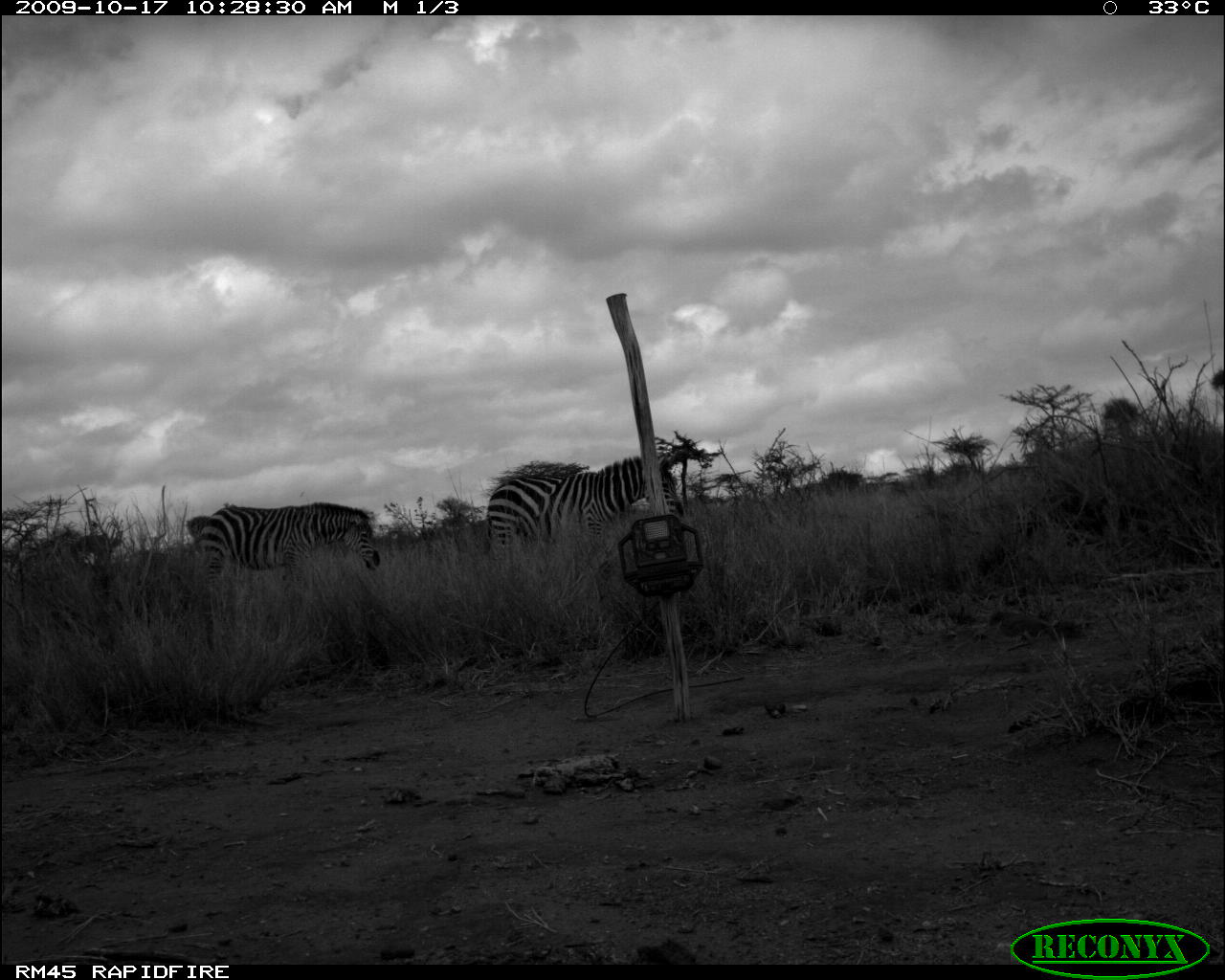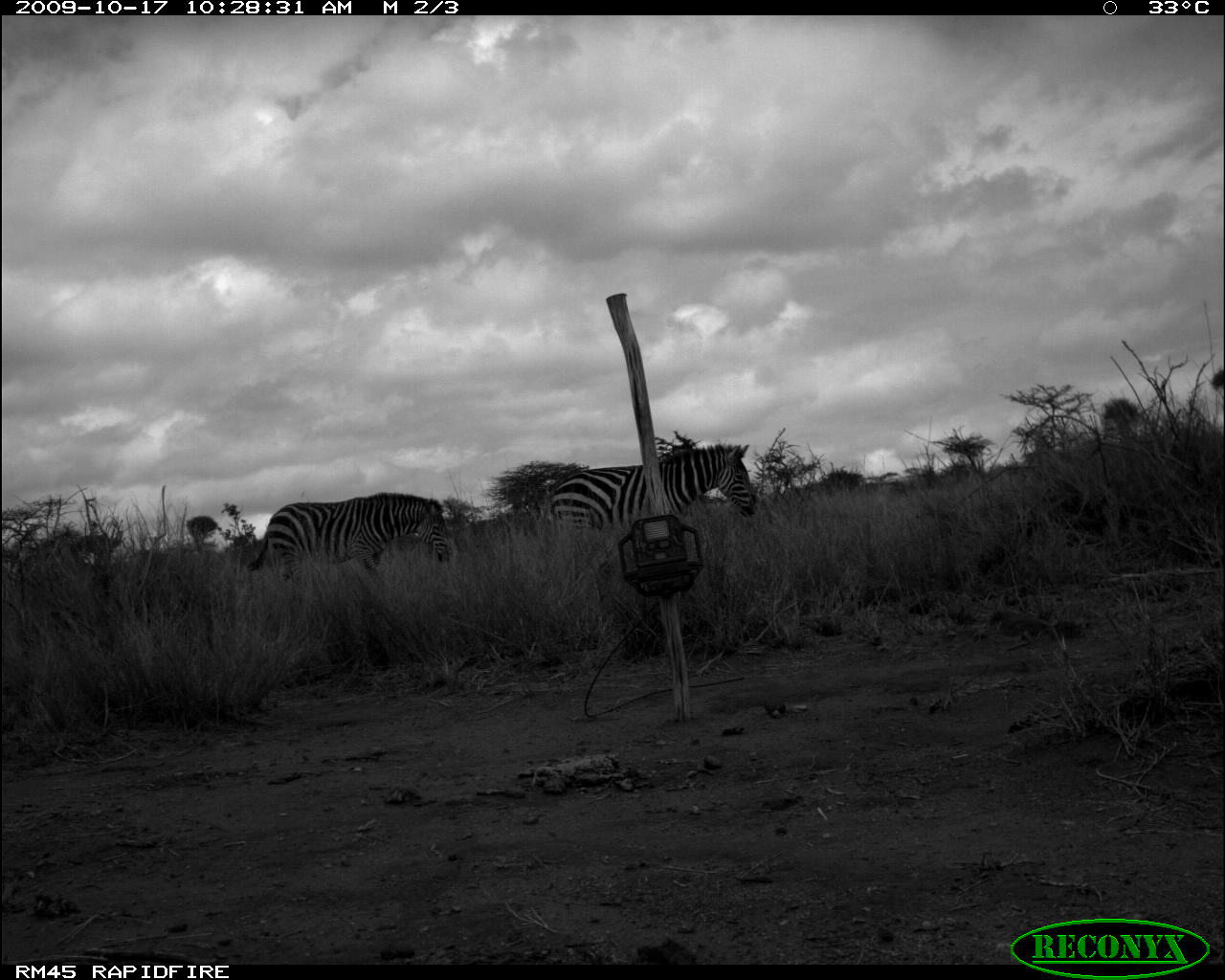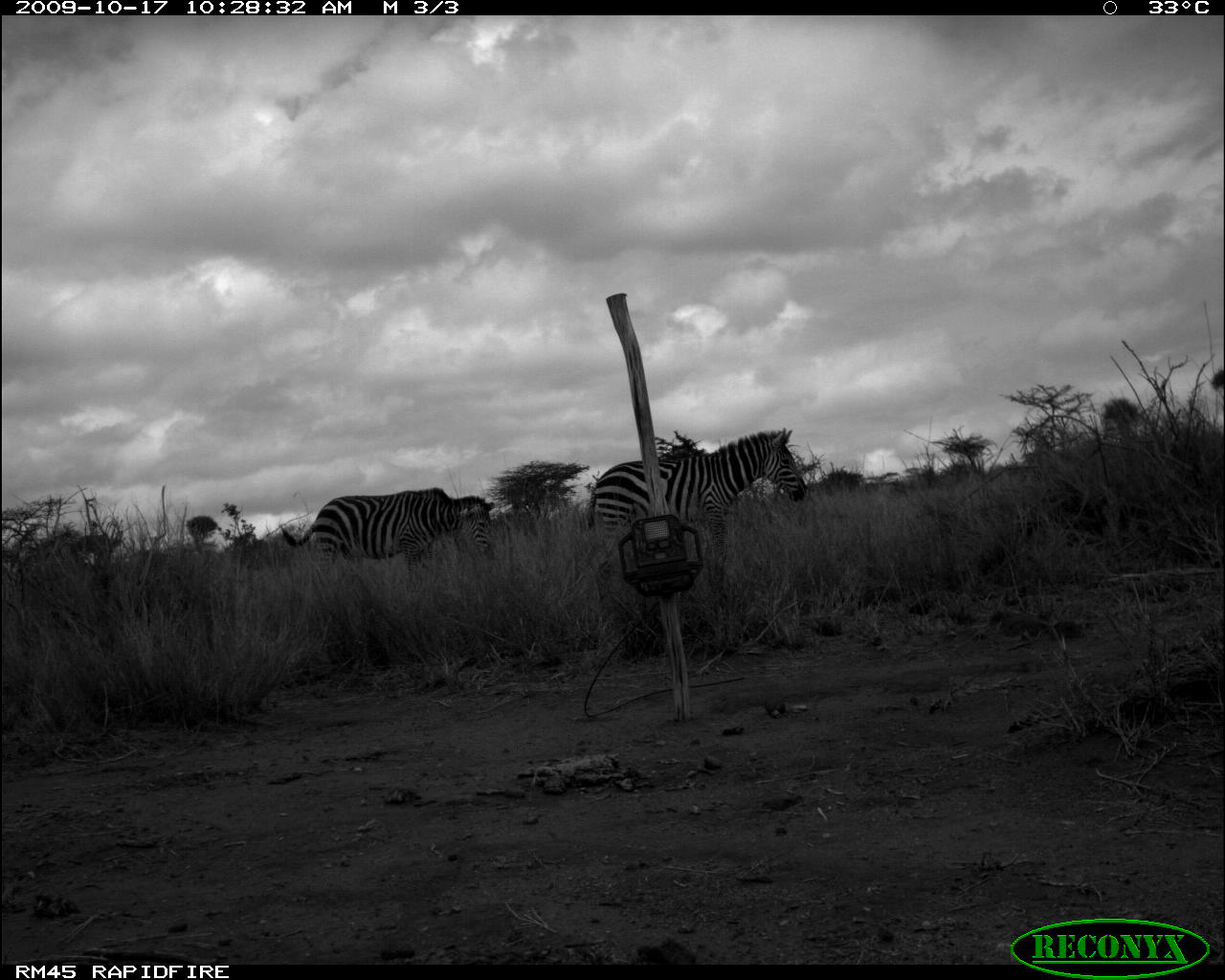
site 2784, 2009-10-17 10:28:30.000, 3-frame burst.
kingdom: Animalia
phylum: Chordata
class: Mammalia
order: Perissodactyla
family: Equidae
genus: Equus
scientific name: Equus quagga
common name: plains zebra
Equus quagga (plains zebra), count 2.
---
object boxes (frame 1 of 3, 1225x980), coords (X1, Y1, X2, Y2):
equus quagga: (486, 454, 686, 555); (199, 503, 380, 587)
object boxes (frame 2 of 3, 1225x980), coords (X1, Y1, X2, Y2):
equus quagga: (248, 492, 452, 580); (548, 444, 758, 528)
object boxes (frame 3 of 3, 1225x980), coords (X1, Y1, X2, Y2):
equus quagga: (588, 428, 805, 549); (282, 486, 496, 572)